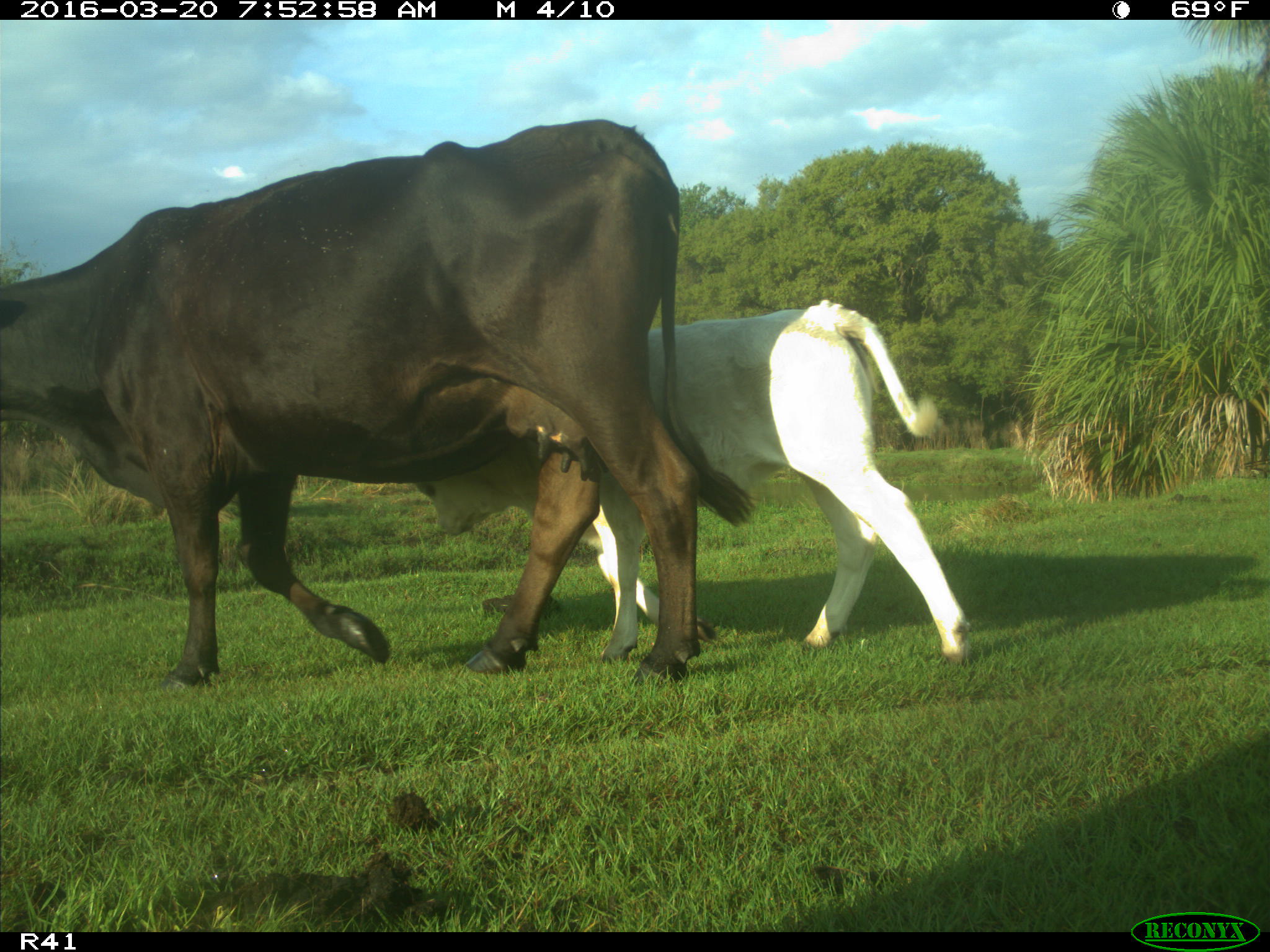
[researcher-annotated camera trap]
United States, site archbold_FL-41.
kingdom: Animalia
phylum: Chordata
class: Mammalia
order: Artiodactyla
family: Bovidae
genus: Bos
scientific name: Bos taurus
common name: domestic cow